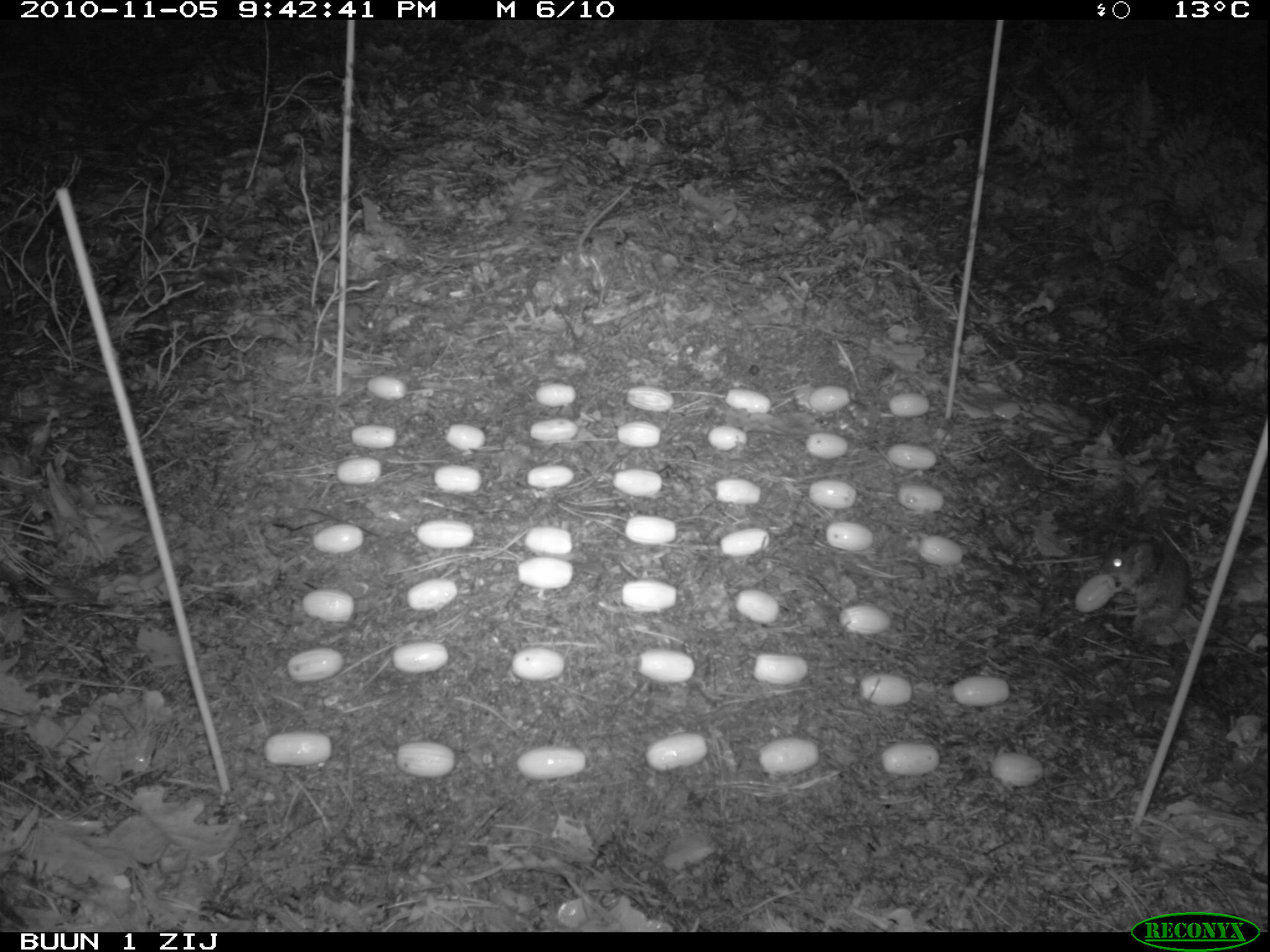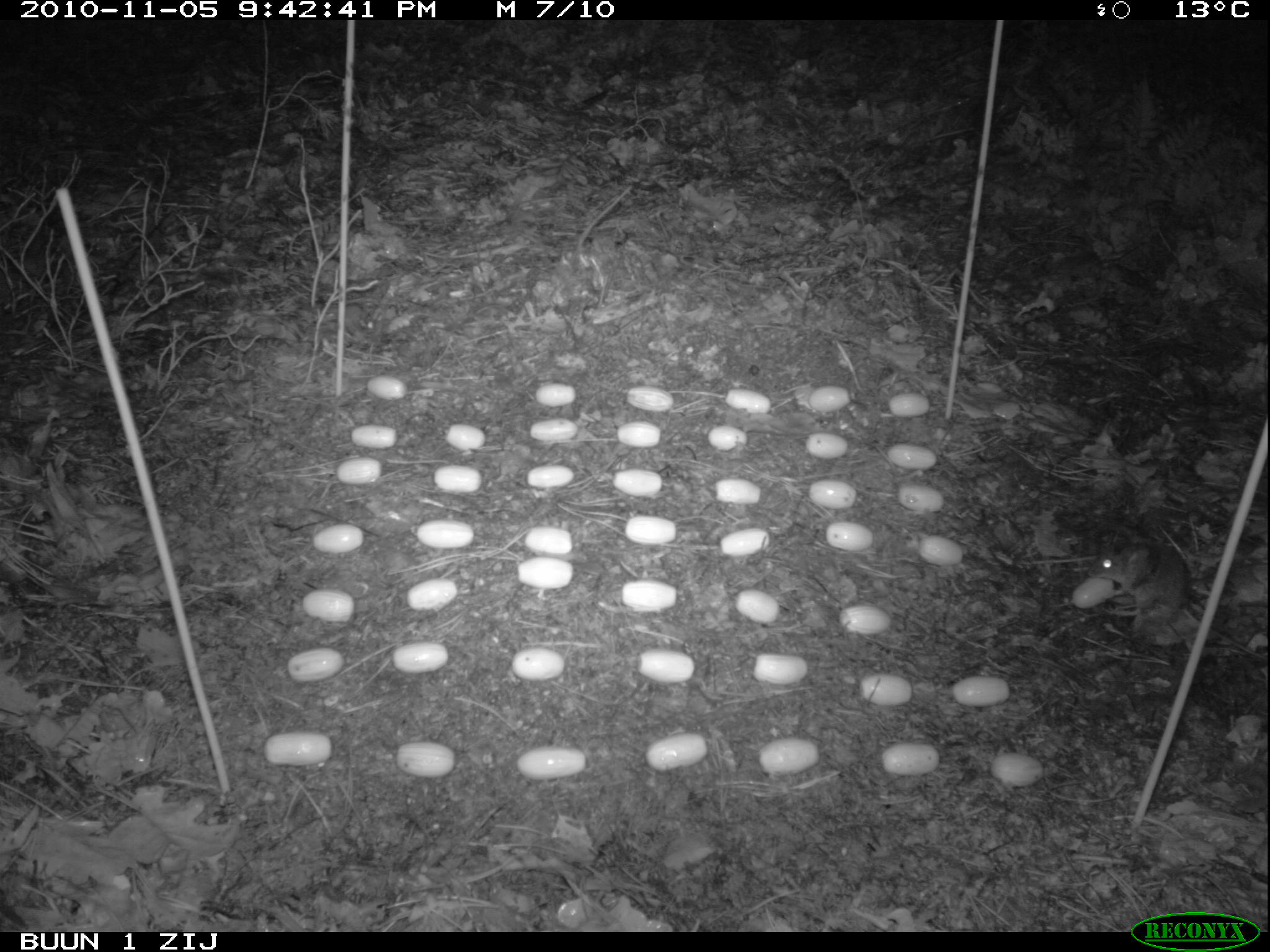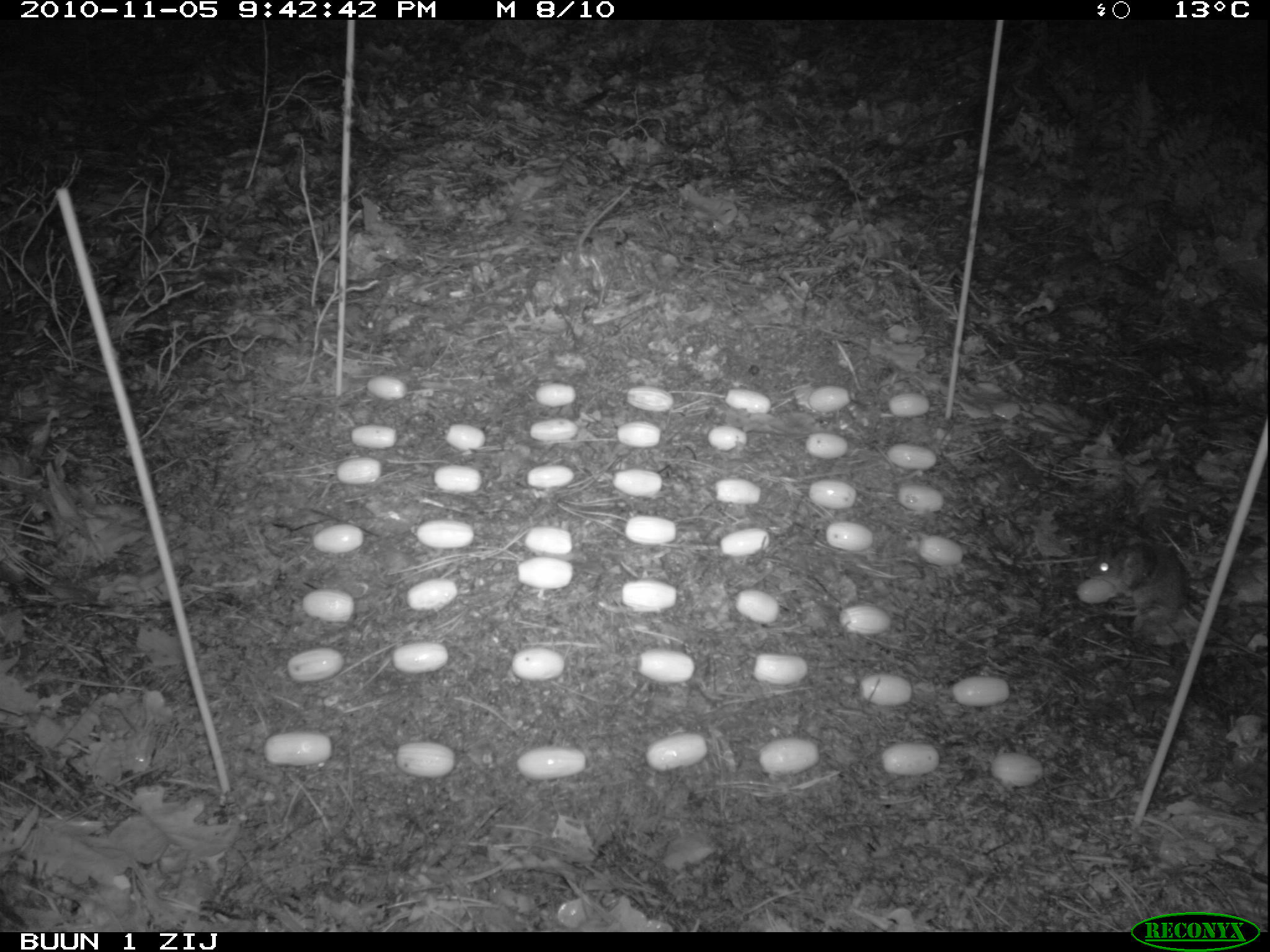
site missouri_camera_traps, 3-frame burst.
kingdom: Animalia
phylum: Chordata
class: Mammalia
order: Rodentia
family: Muridae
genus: Apodemus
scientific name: Apodemus sylvaticus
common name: wood mouse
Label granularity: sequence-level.